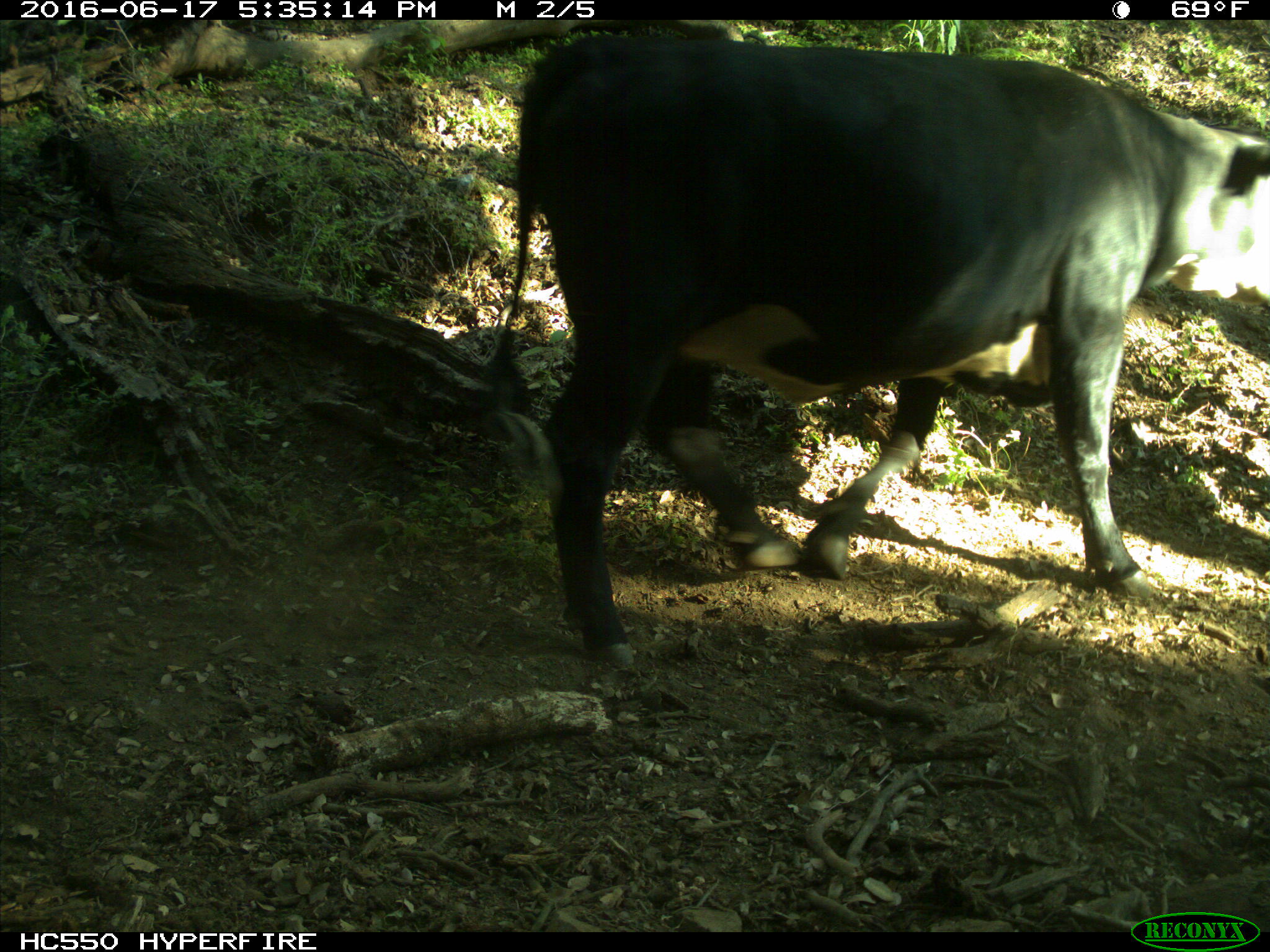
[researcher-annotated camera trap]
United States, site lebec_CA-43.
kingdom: Animalia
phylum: Chordata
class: Mammalia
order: Artiodactyla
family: Bovidae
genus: Bos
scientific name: Bos taurus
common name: domestic cow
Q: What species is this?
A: Bos taurus (domestic cow).